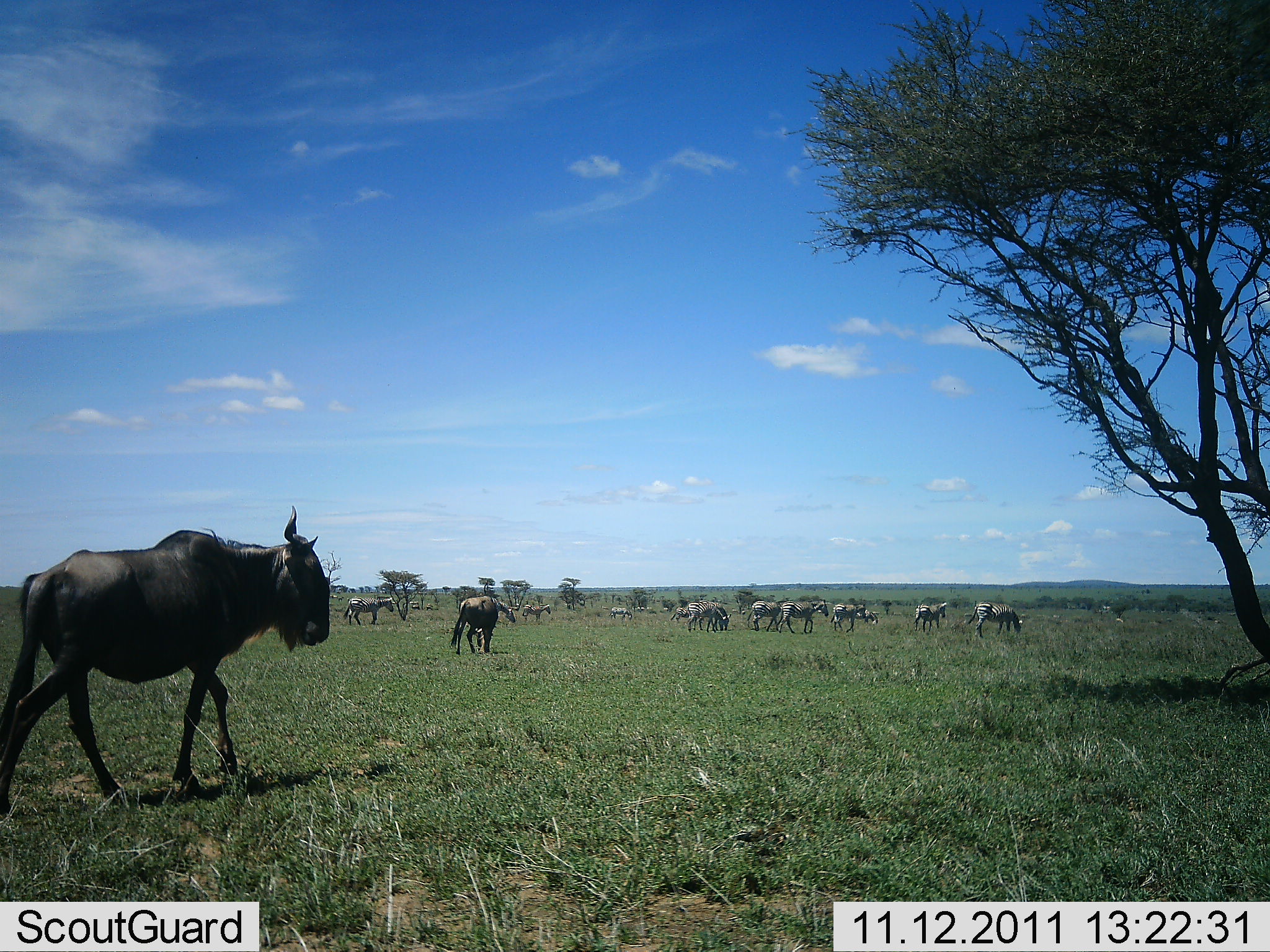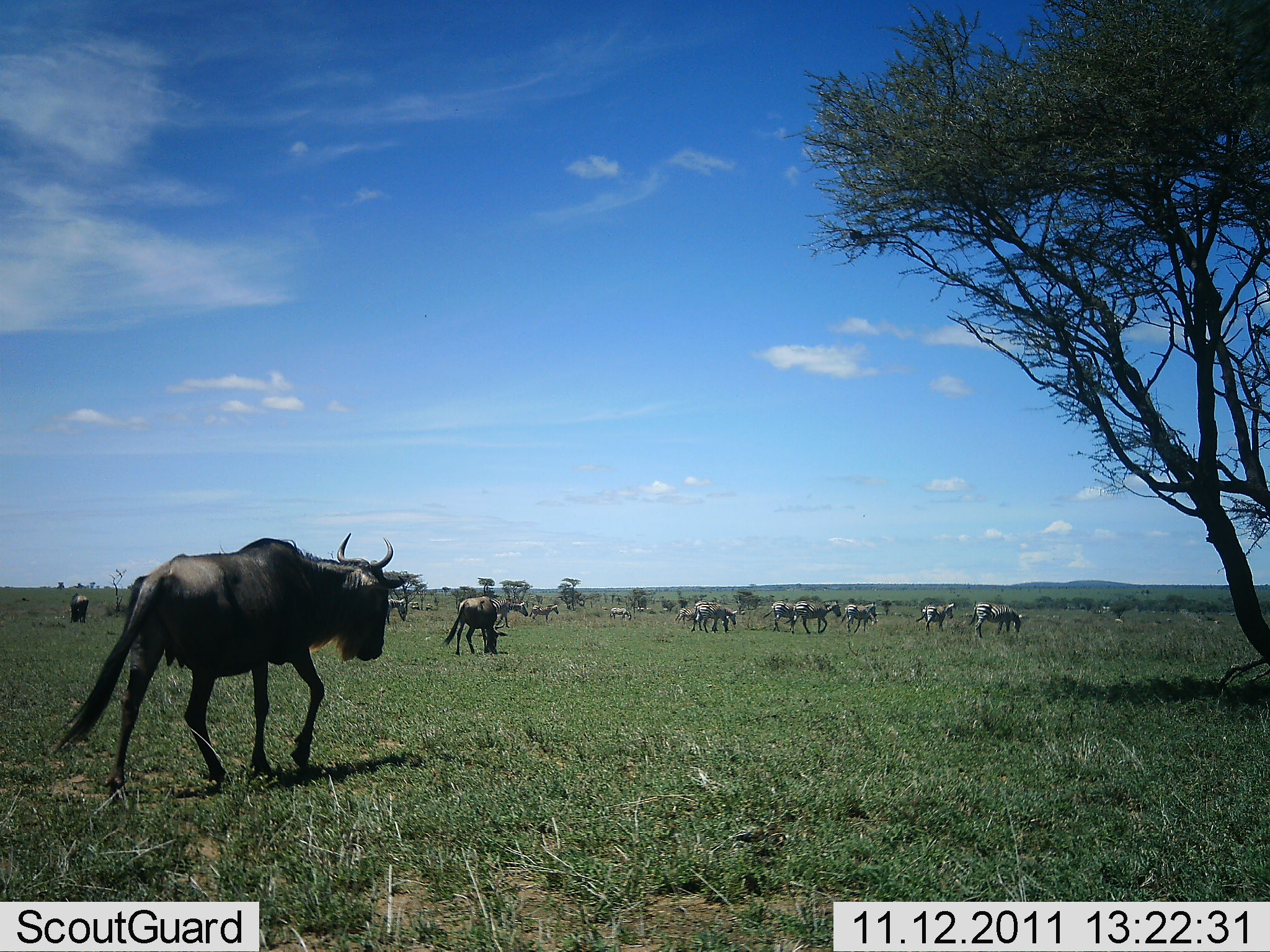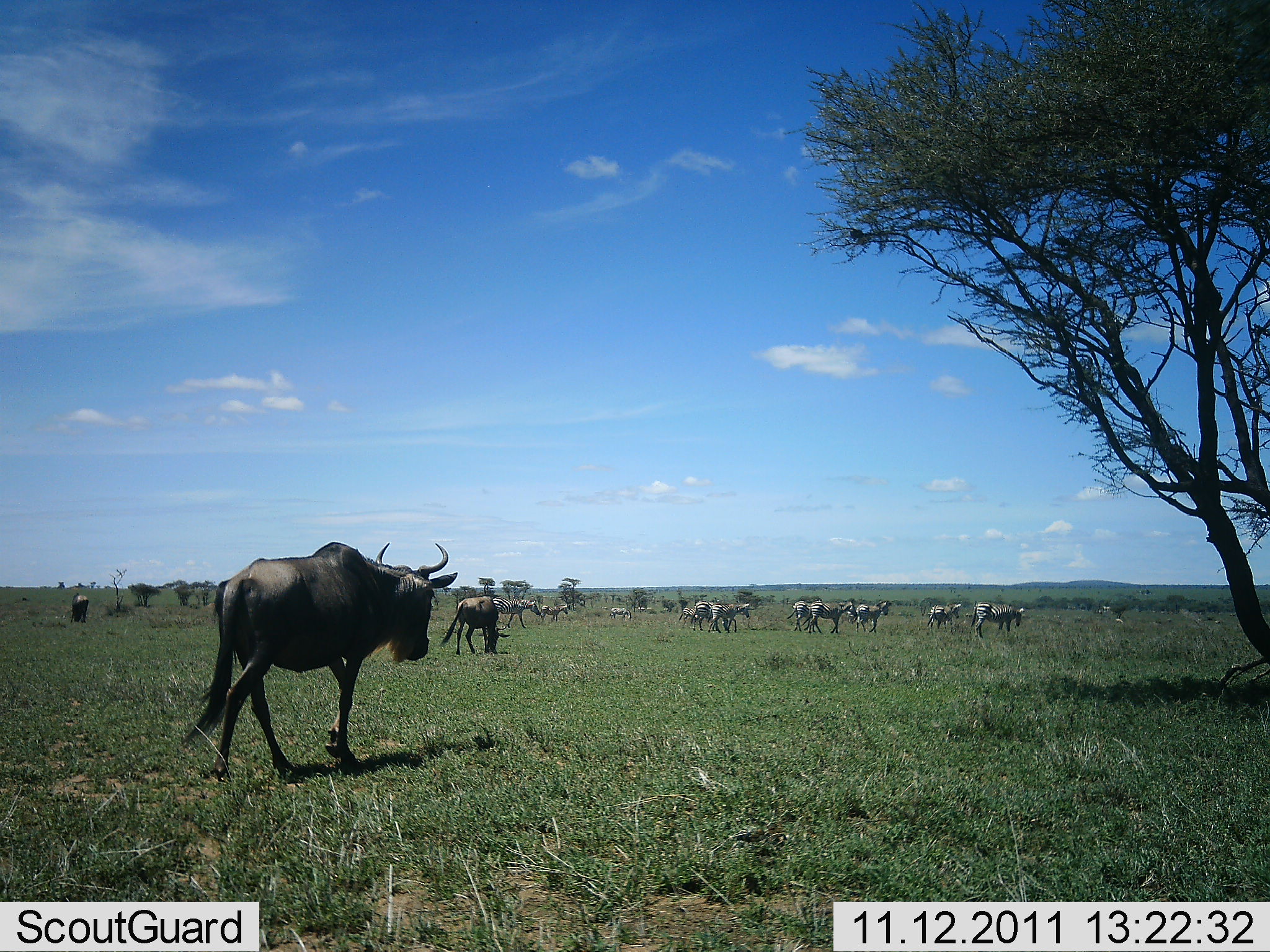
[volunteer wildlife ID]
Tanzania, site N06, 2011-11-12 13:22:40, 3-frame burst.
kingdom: Animalia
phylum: Chordata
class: Mammalia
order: Artiodactyla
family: Bovidae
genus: Connochaetes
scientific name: Connochaetes taurinus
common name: blue wildebeest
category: wildebeest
Wildebeest (blue wildebeest) (Connochaetes taurinus), count 10. Behavior (volunteer vote fractions): standing 15%, resting 0%, moving 95%, interacting 0%. Young present (vote fraction): 0%. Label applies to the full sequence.